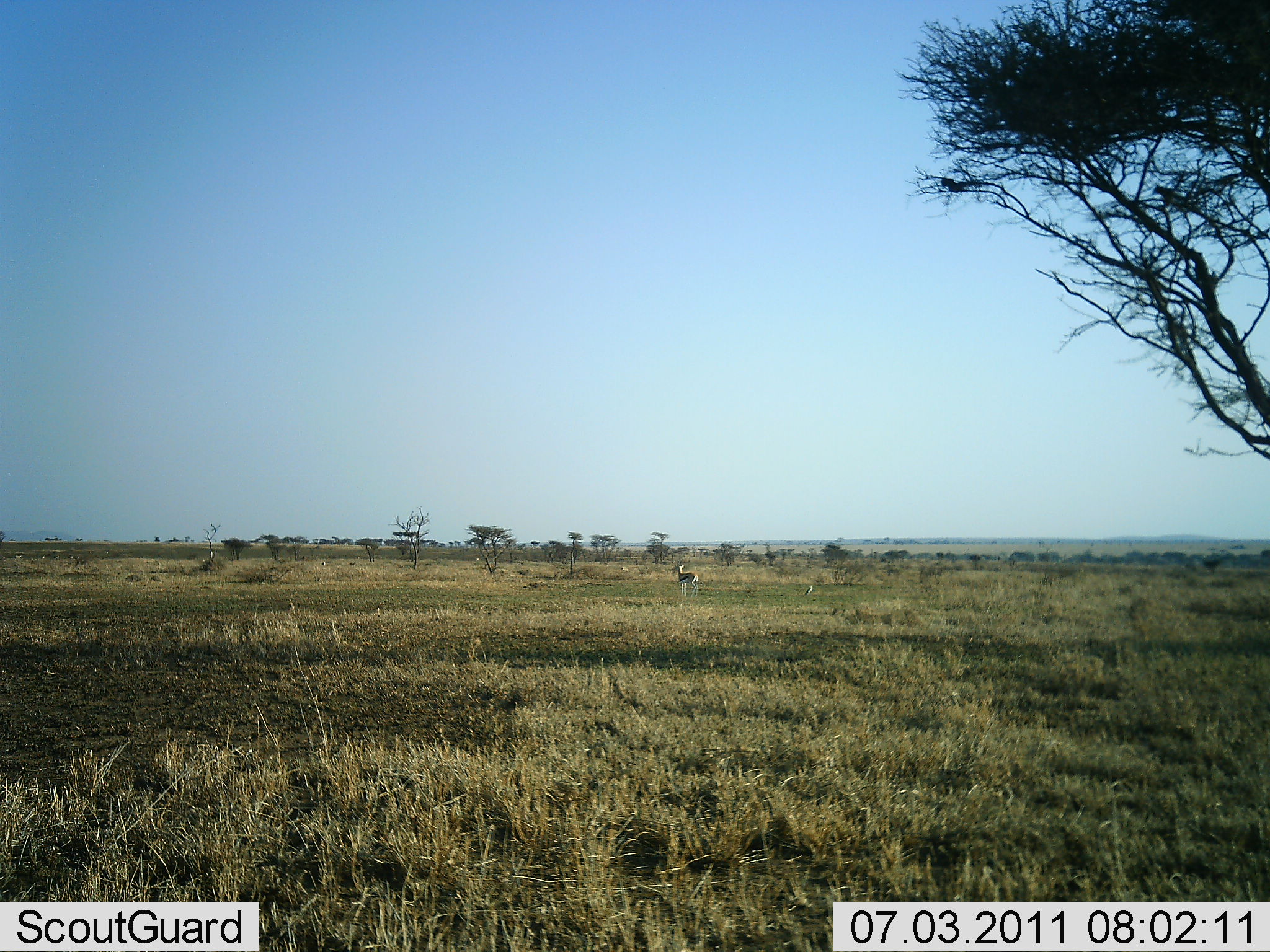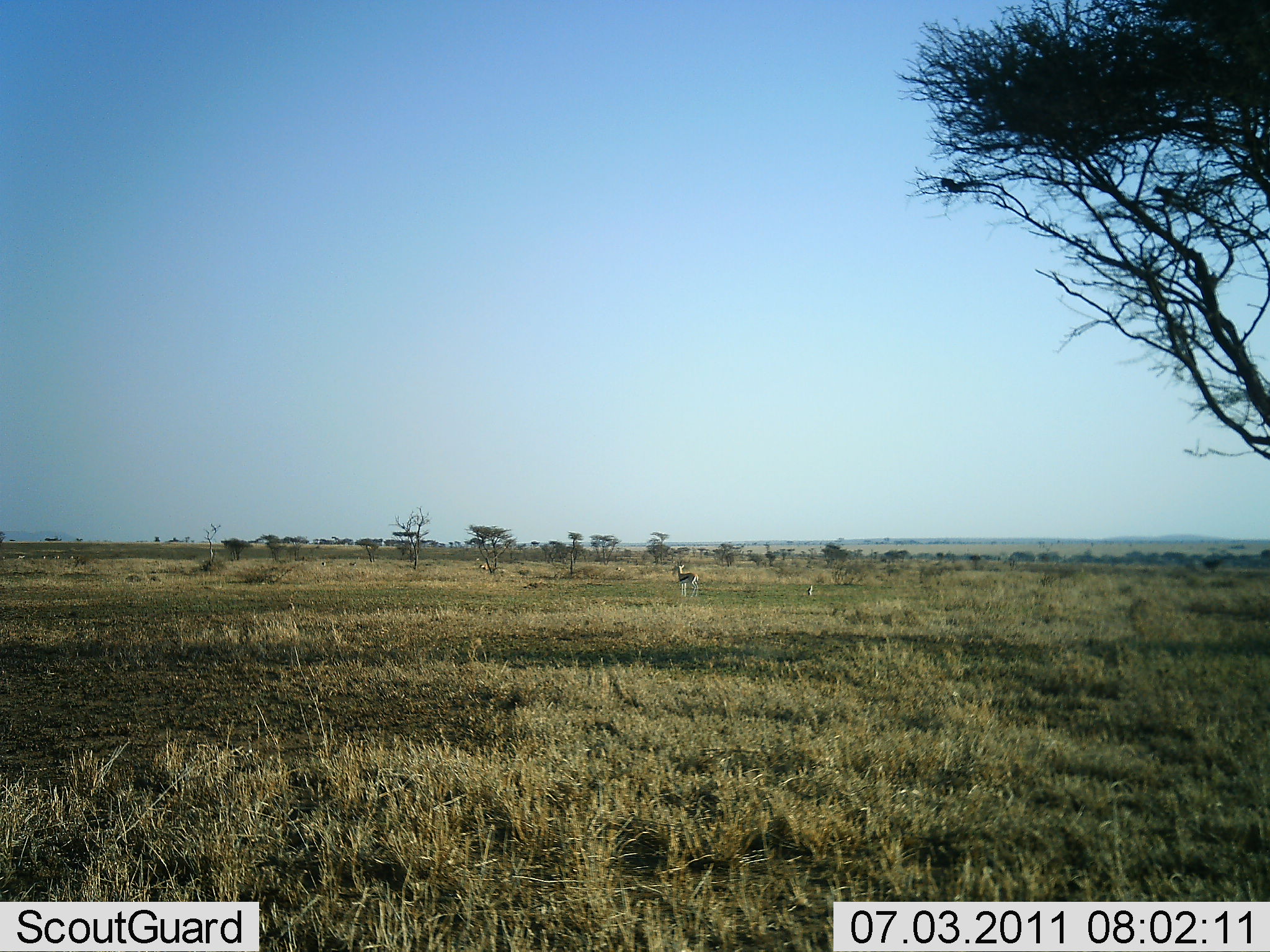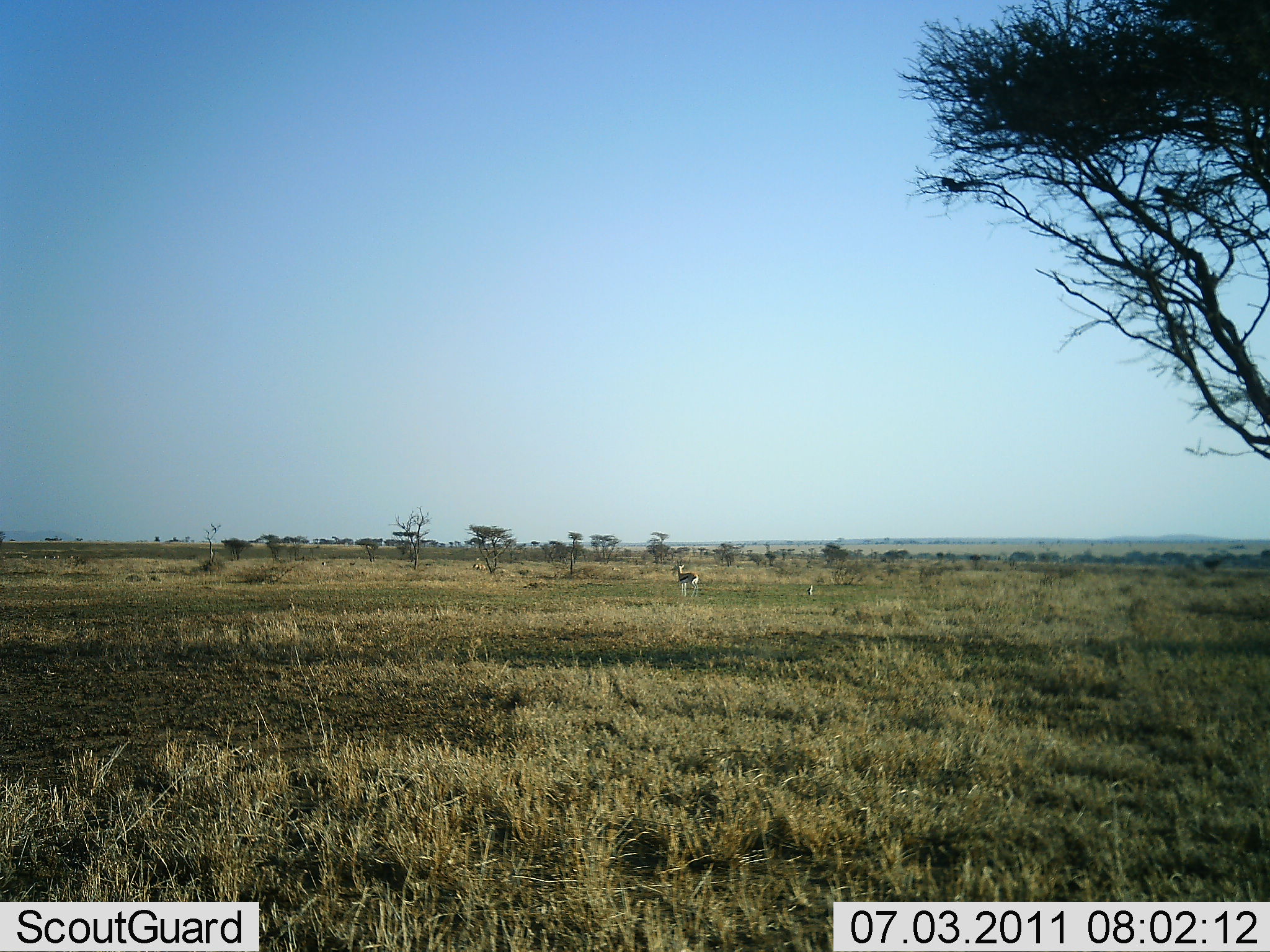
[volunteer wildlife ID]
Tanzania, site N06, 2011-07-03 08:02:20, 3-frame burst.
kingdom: Animalia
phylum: Chordata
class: Mammalia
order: Artiodactyla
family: Bovidae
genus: Eudorcas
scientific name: Eudorcas thomsonii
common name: thomson's gazelle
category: gazellethomsons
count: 1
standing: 100%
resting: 0%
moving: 18%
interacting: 9%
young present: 9%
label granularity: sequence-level